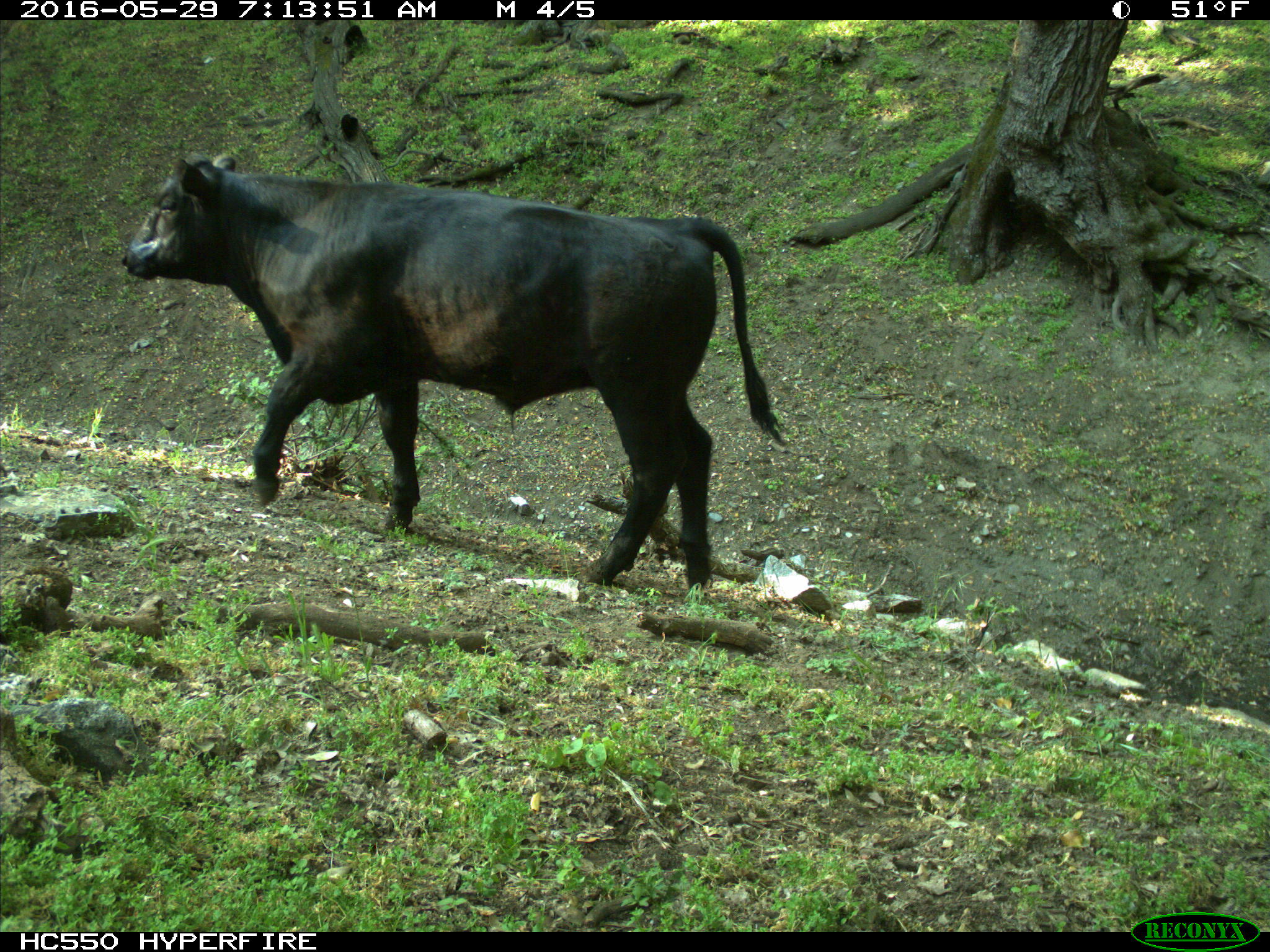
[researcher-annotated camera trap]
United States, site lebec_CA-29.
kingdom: Animalia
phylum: Chordata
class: Mammalia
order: Artiodactyla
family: Bovidae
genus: Bos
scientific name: Bos taurus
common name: domestic cow